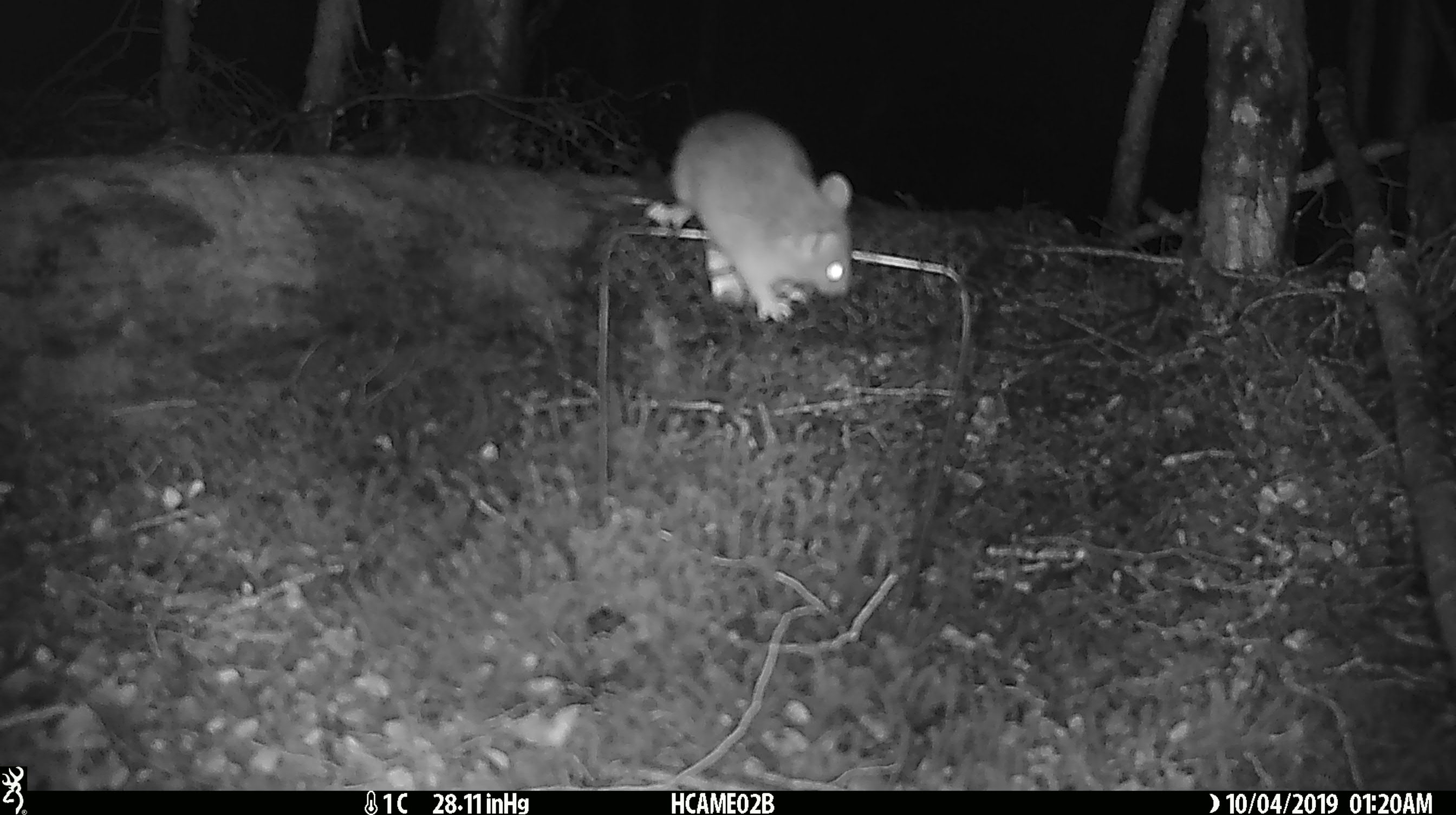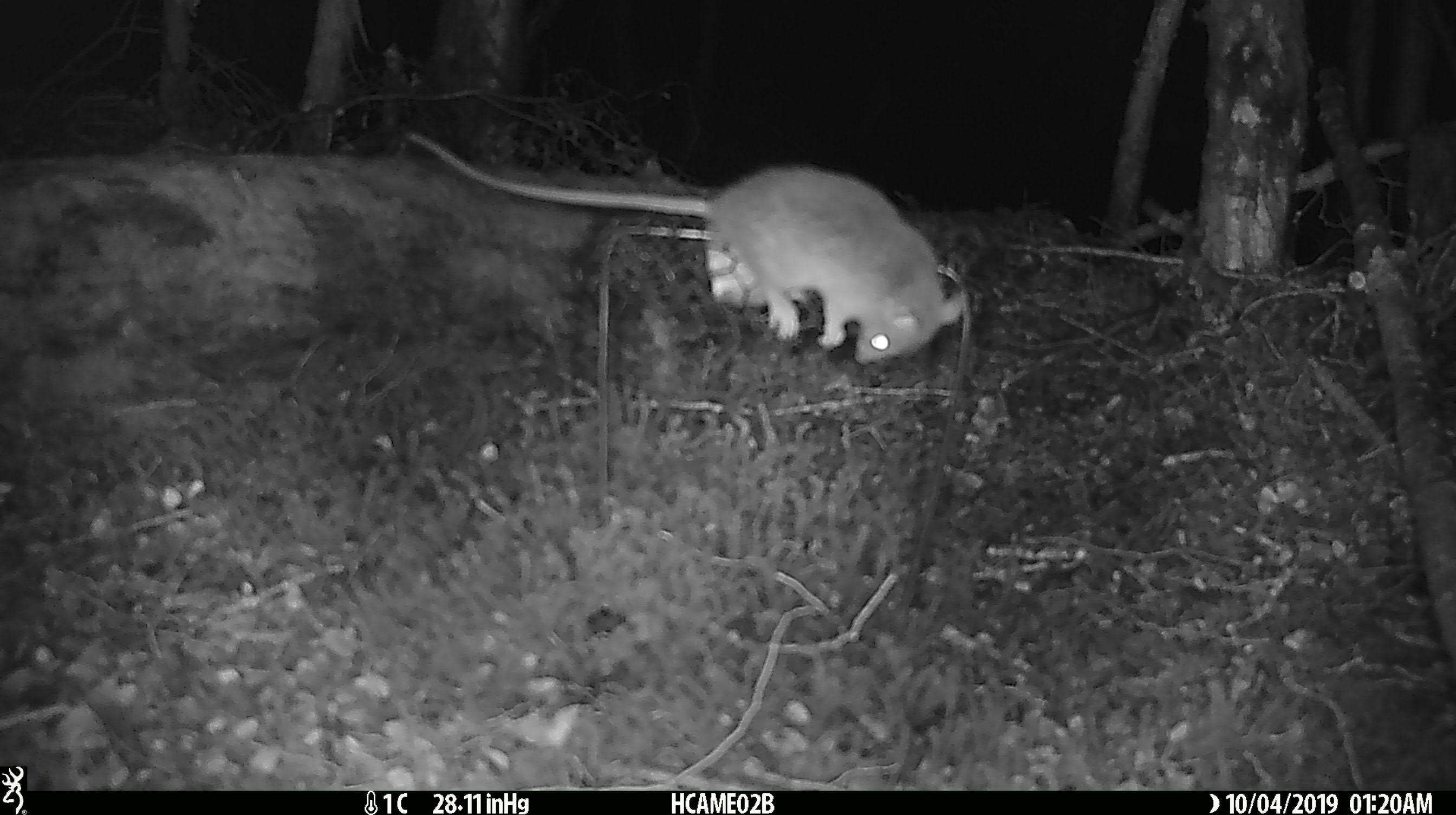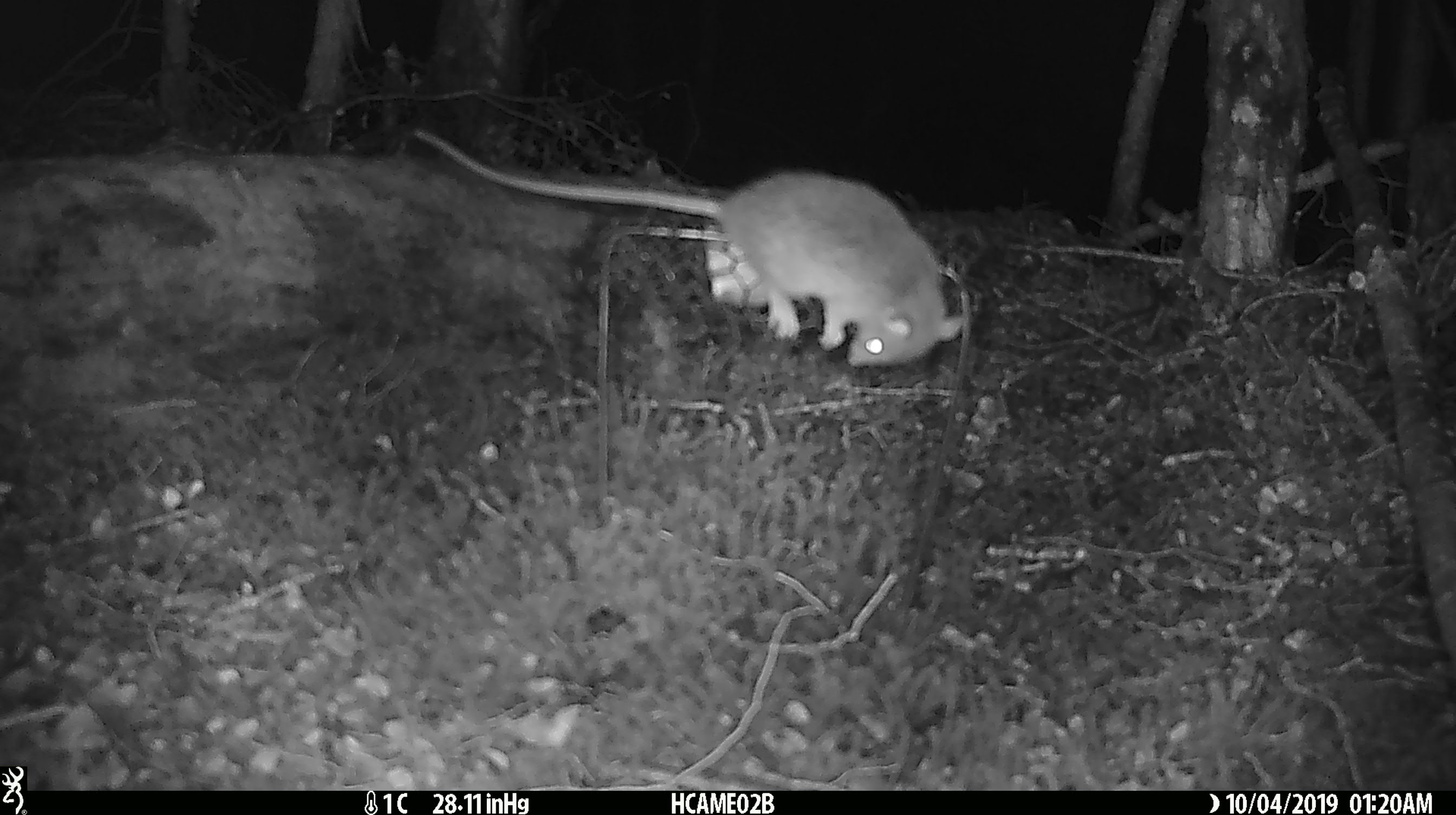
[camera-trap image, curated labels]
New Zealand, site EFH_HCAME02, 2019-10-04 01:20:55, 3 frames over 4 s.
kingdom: Animalia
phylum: Chordata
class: Mammalia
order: Rodentia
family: Muridae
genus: Mus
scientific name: Mus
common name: mouse